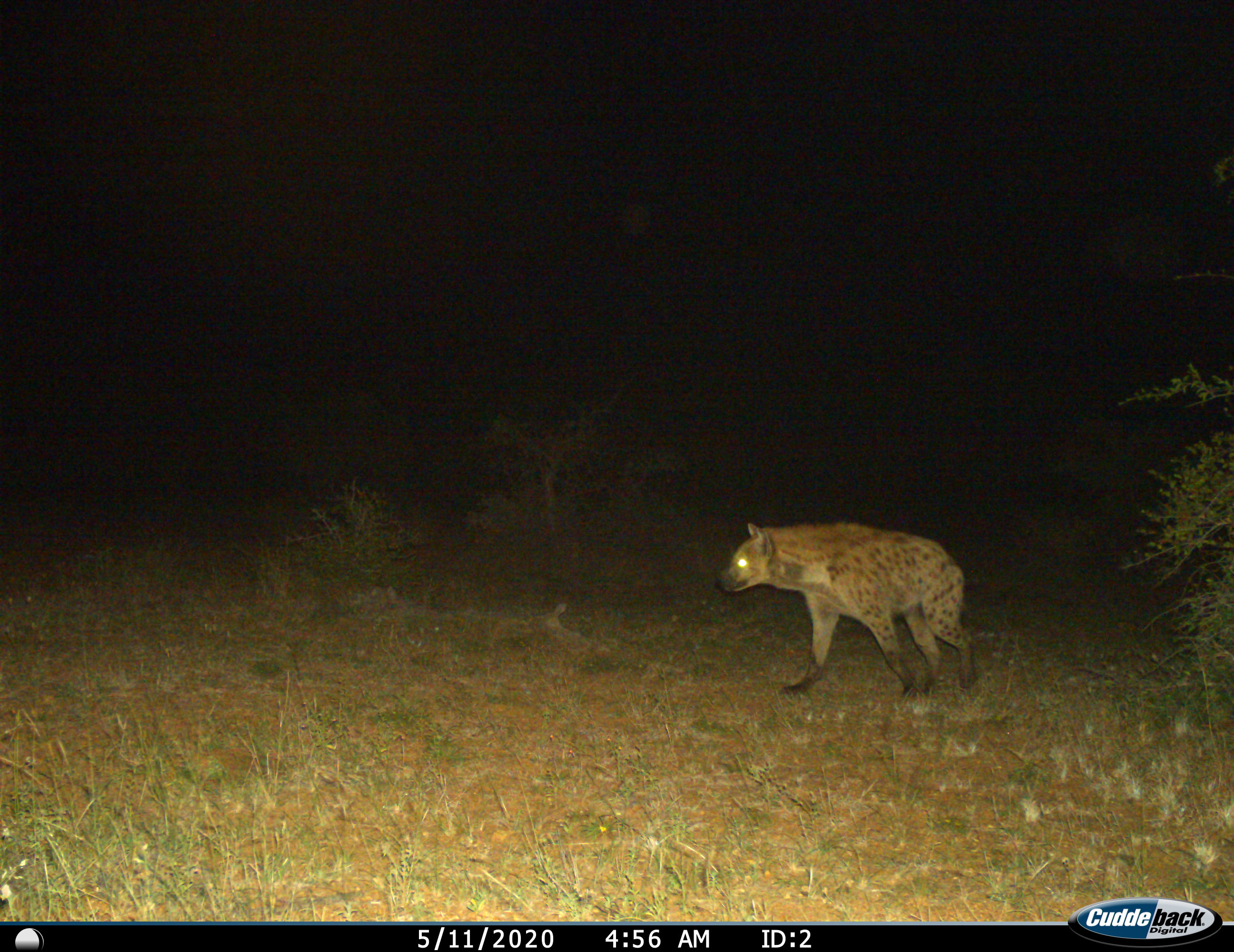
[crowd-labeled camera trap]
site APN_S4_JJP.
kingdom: Animalia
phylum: Chordata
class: Mammalia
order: Carnivora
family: Hyaenidae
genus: Crocuta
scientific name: Crocuta crocuta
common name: spotted hyena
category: hyenaspotted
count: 1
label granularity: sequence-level